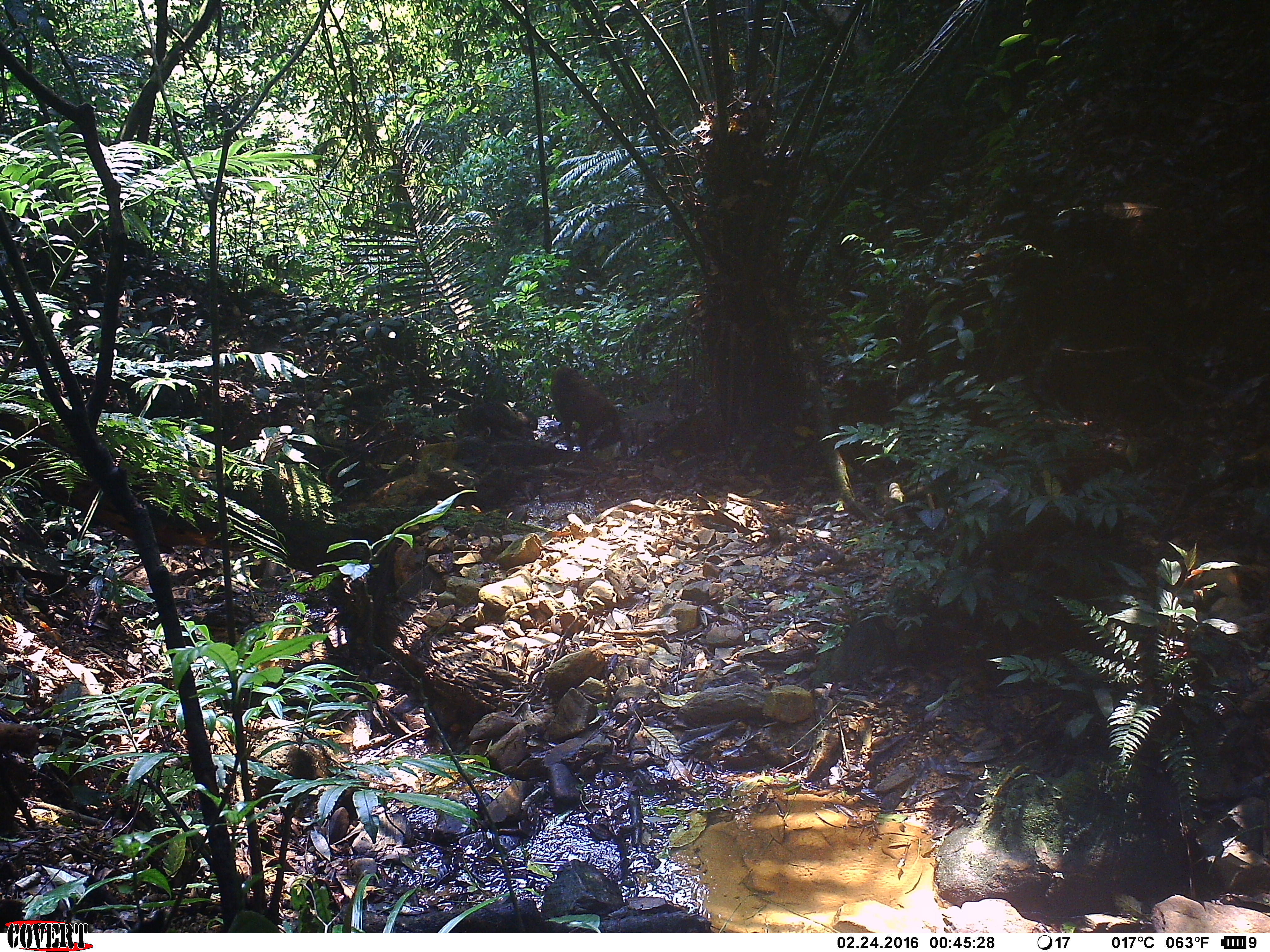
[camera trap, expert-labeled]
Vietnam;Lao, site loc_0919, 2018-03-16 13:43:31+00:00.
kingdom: Animalia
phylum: Chordata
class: Mammalia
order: Primates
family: Cercopithecidae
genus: Macaca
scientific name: Macaca arctoides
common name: stump-tailed macaque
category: stump tailed macaque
Stump tailed macaque (stump-tailed macaque) (Macaca arctoides). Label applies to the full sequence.